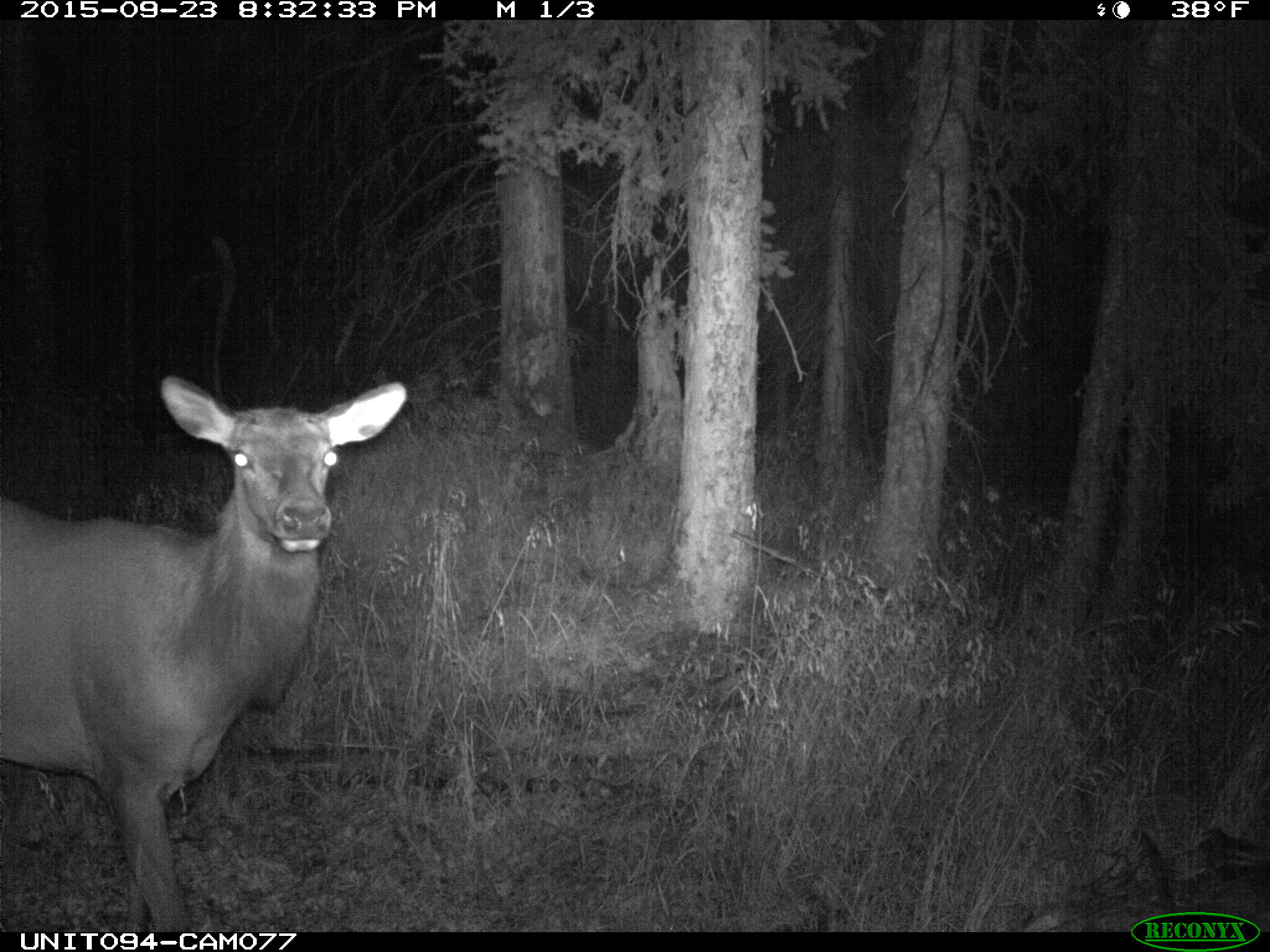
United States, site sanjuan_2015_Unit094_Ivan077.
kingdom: Animalia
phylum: Chordata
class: Mammalia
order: Artiodactyla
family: Cervidae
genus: Cervus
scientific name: Cervus elaphus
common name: red deer